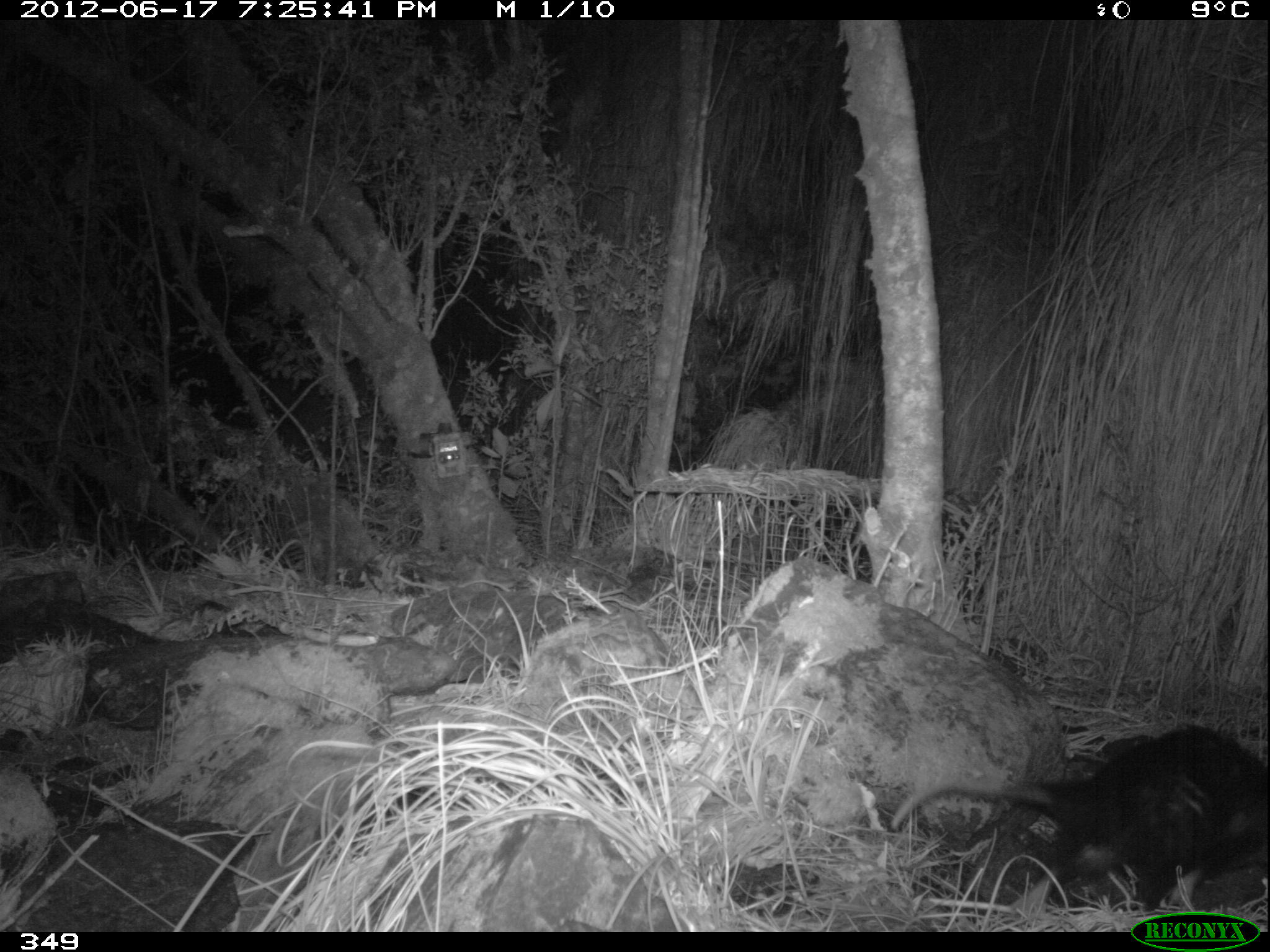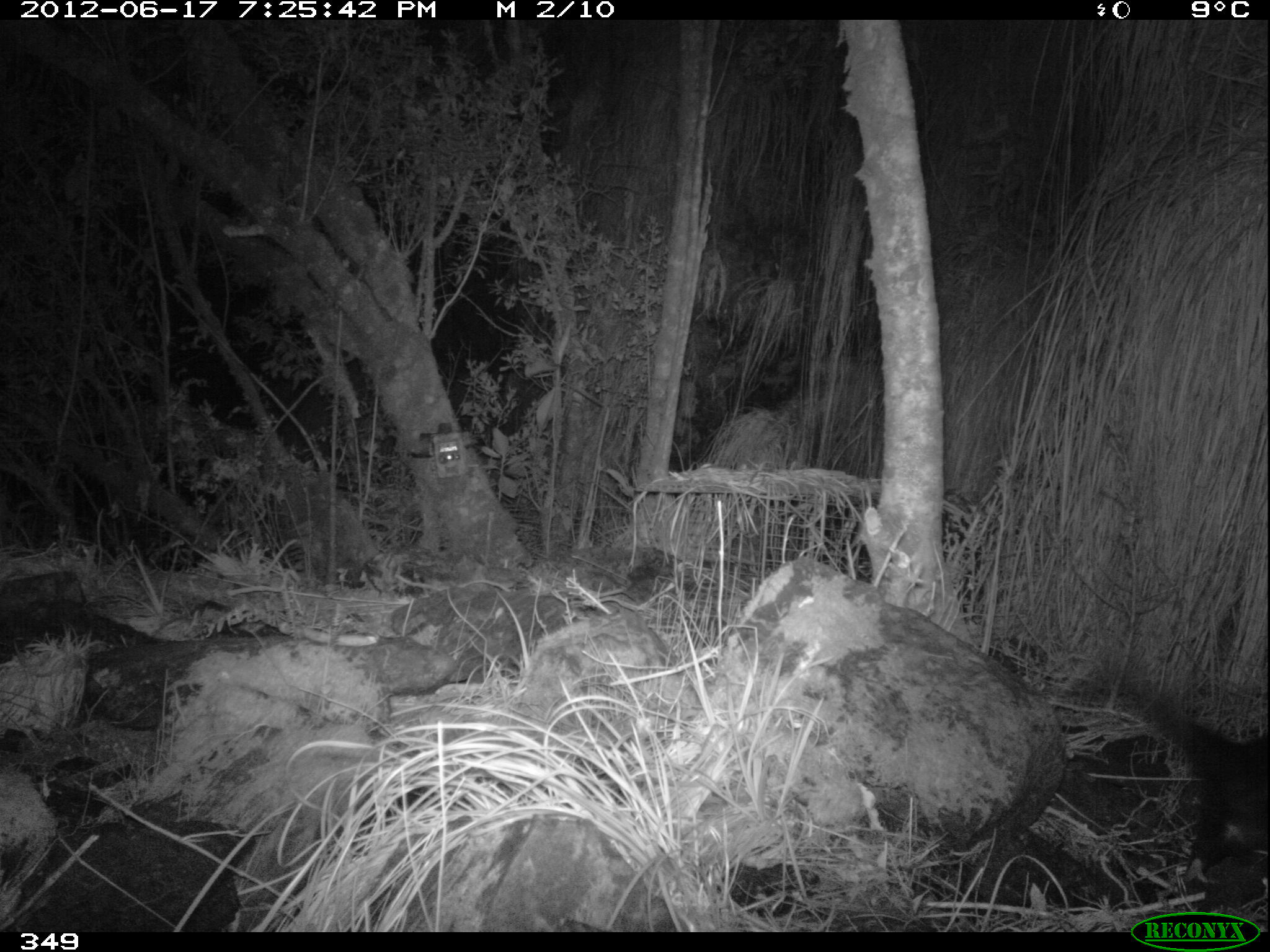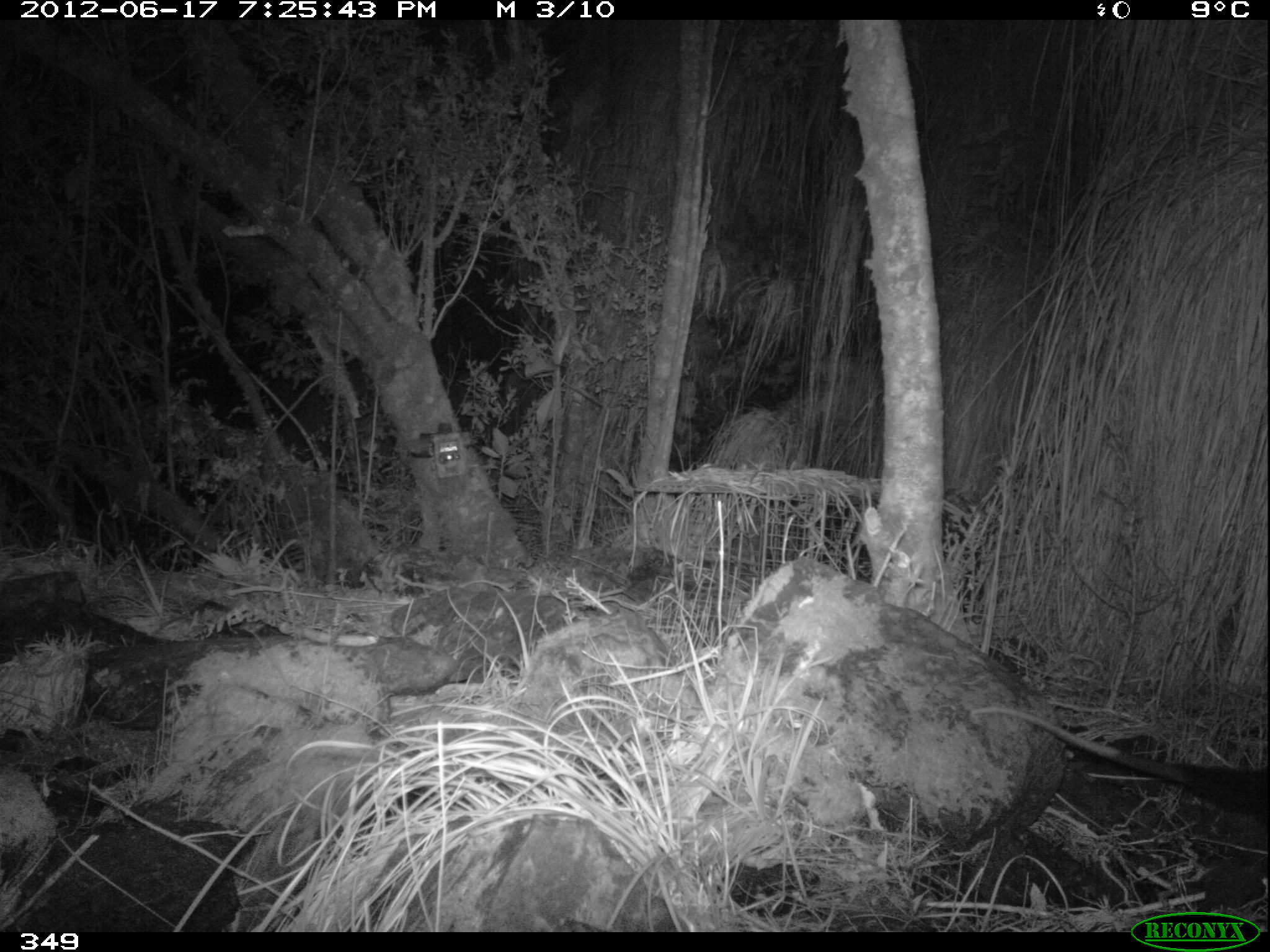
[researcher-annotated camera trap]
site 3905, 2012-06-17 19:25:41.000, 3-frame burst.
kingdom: Animalia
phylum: Chordata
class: Mammalia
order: Didelphimorphia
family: Didelphidae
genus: Didelphis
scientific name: Didelphis pernigra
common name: andean white-eared opossum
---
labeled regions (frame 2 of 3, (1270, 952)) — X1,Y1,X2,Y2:
didelphis pernigra: 1104,658,1270,896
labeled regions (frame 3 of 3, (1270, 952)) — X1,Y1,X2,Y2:
didelphis pernigra: 967,703,1270,830